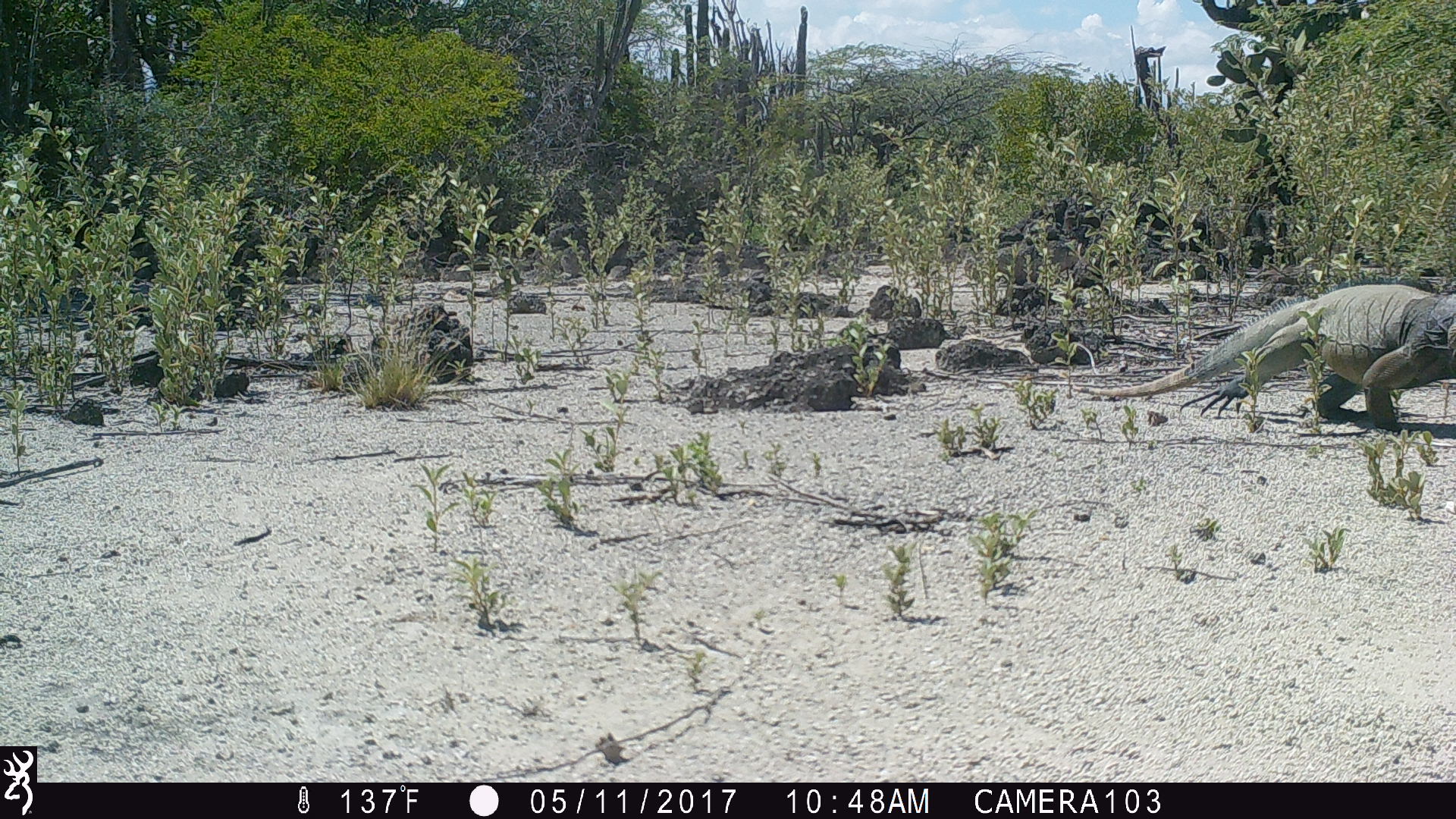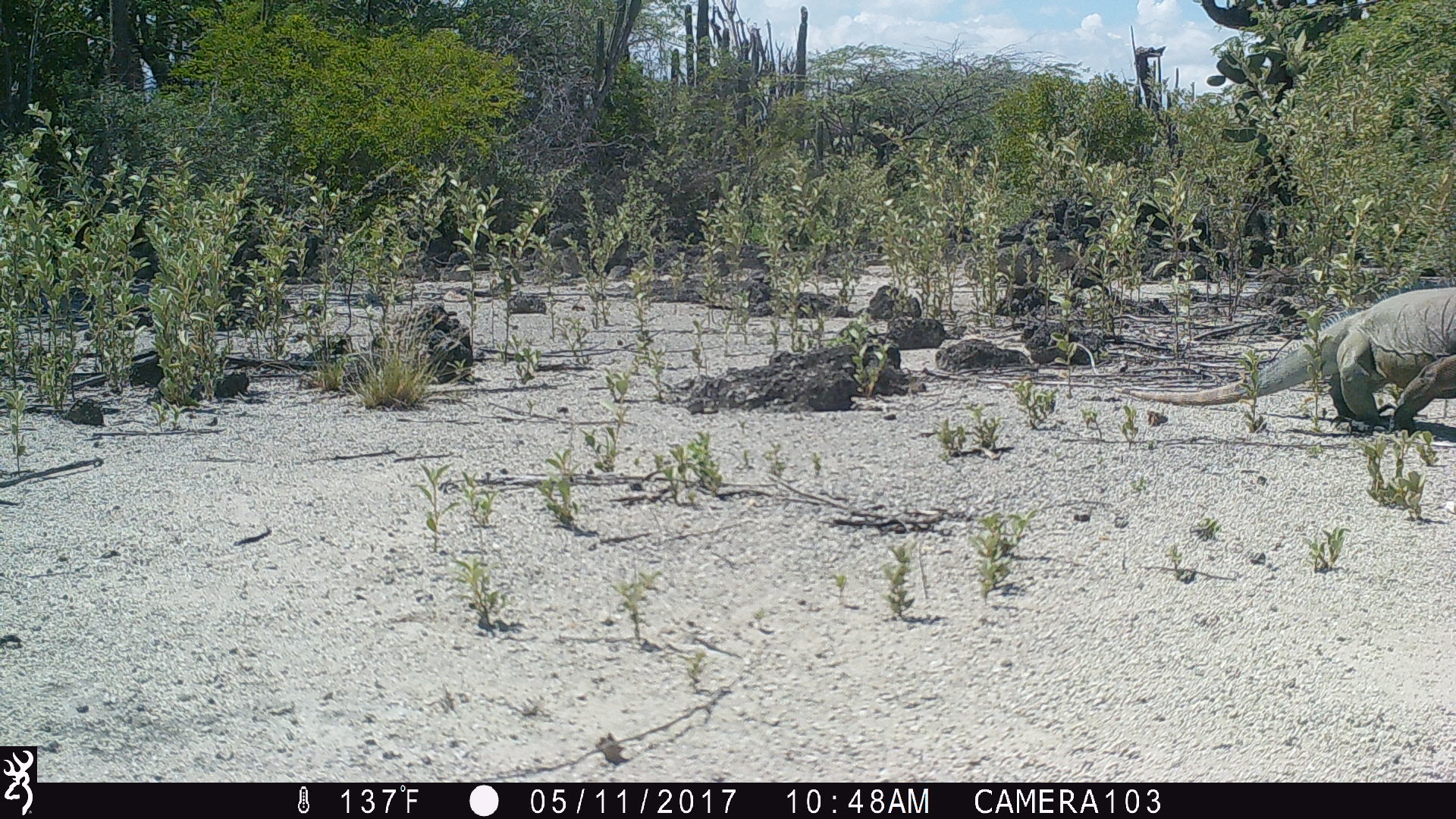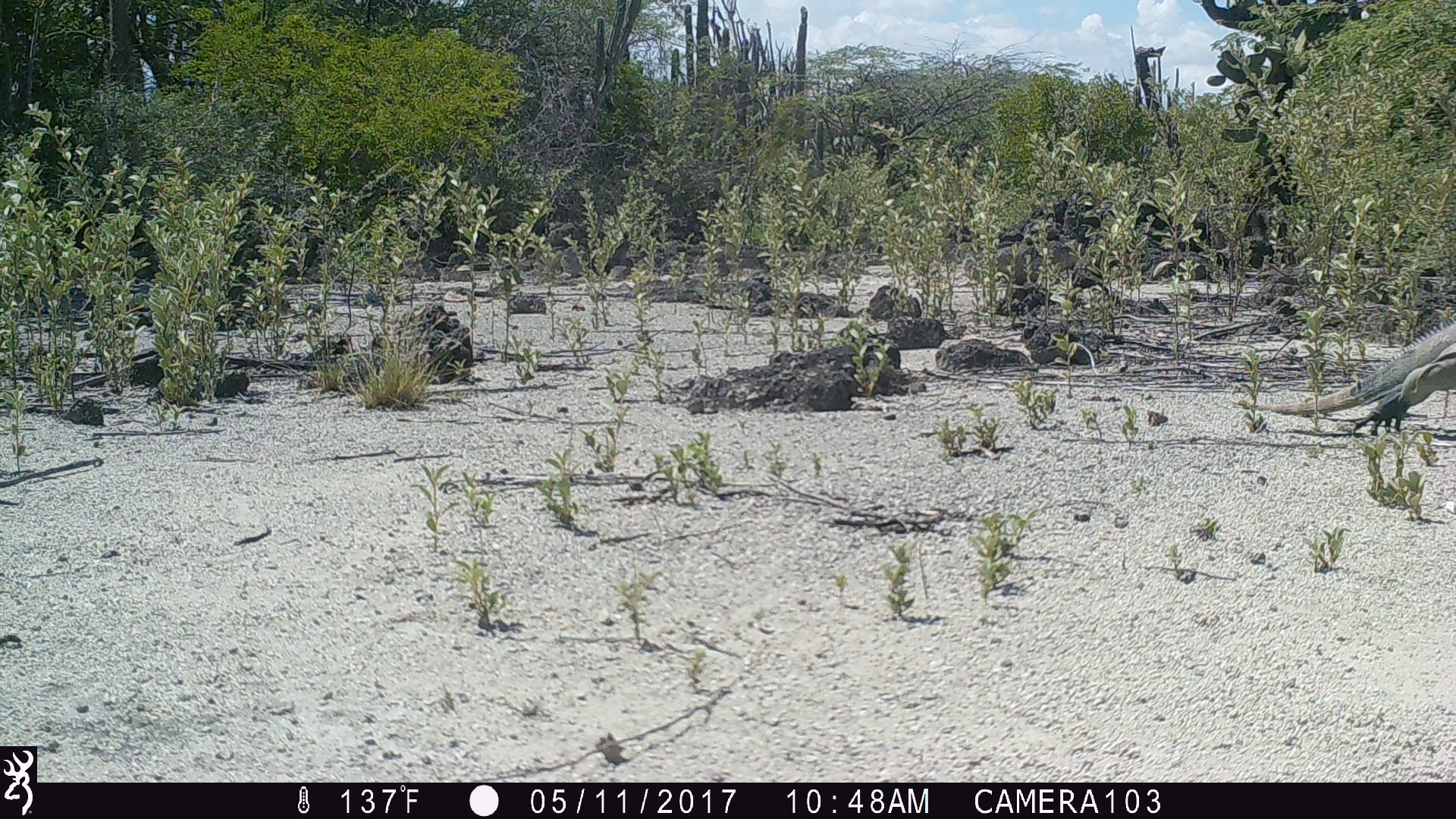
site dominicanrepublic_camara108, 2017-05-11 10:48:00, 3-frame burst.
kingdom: Animalia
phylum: Chordata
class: Reptilia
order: Squamata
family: Iguanidae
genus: Iguana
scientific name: Iguana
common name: typical iguanas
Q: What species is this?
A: Iguana (typical iguanas).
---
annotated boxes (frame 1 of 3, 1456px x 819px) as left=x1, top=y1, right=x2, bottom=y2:
iguana: left=1040, top=278, right=1455, bottom=433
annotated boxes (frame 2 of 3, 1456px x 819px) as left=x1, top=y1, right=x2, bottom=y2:
iguana: left=1122, top=282, right=1456, bottom=429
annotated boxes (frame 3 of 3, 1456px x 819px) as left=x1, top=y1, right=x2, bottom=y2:
iguana: left=1235, top=306, right=1456, bottom=434